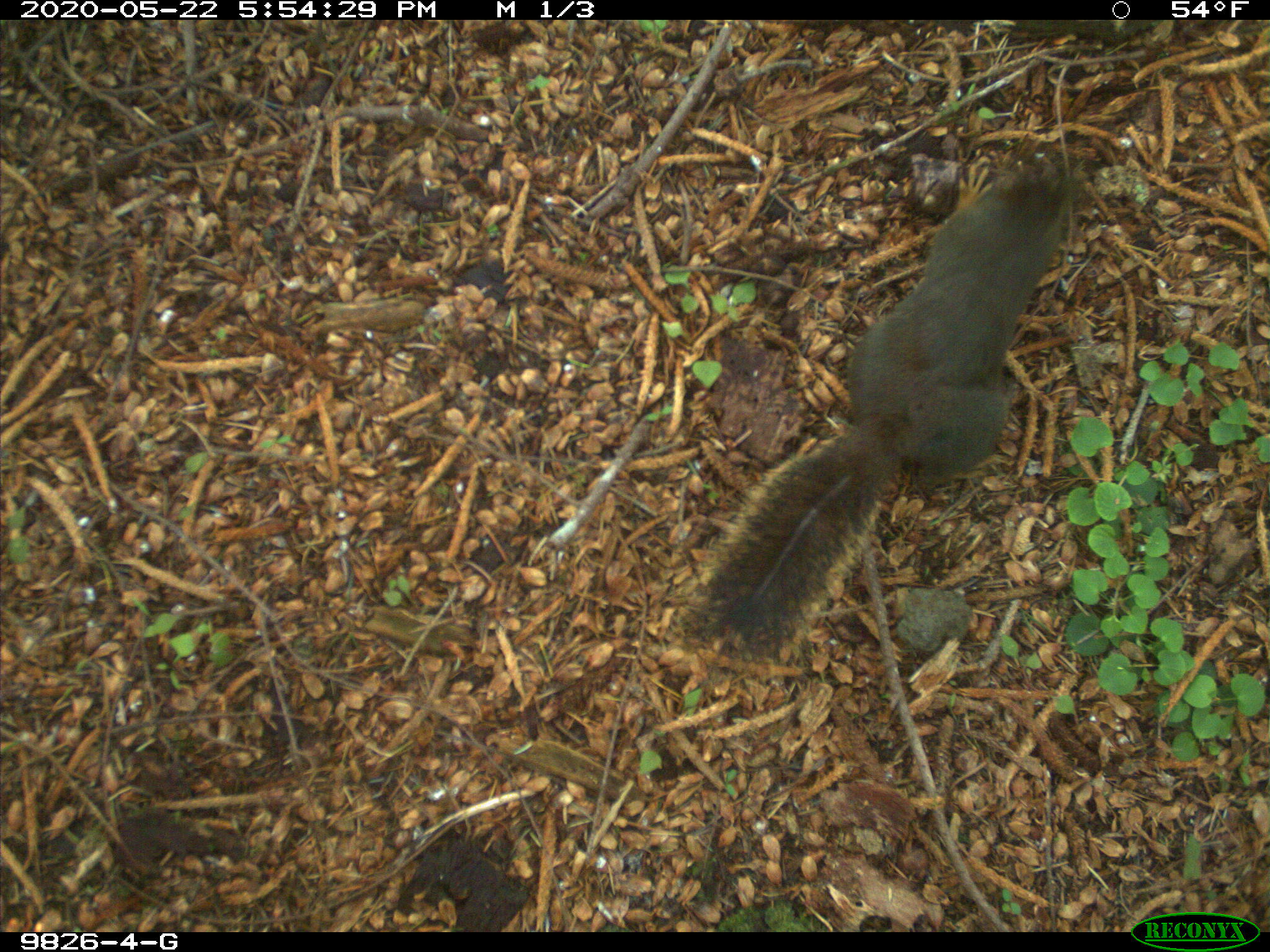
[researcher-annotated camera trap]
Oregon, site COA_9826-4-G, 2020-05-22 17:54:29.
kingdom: Animalia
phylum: Chordata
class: Mammalia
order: Rodentia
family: Sciuridae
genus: Tamiasciurus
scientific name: Tamiasciurus douglasii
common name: douglas squirrel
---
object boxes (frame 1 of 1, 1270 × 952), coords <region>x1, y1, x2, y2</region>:
douglas squirrel: <region>694, 164, 1068, 655</region>